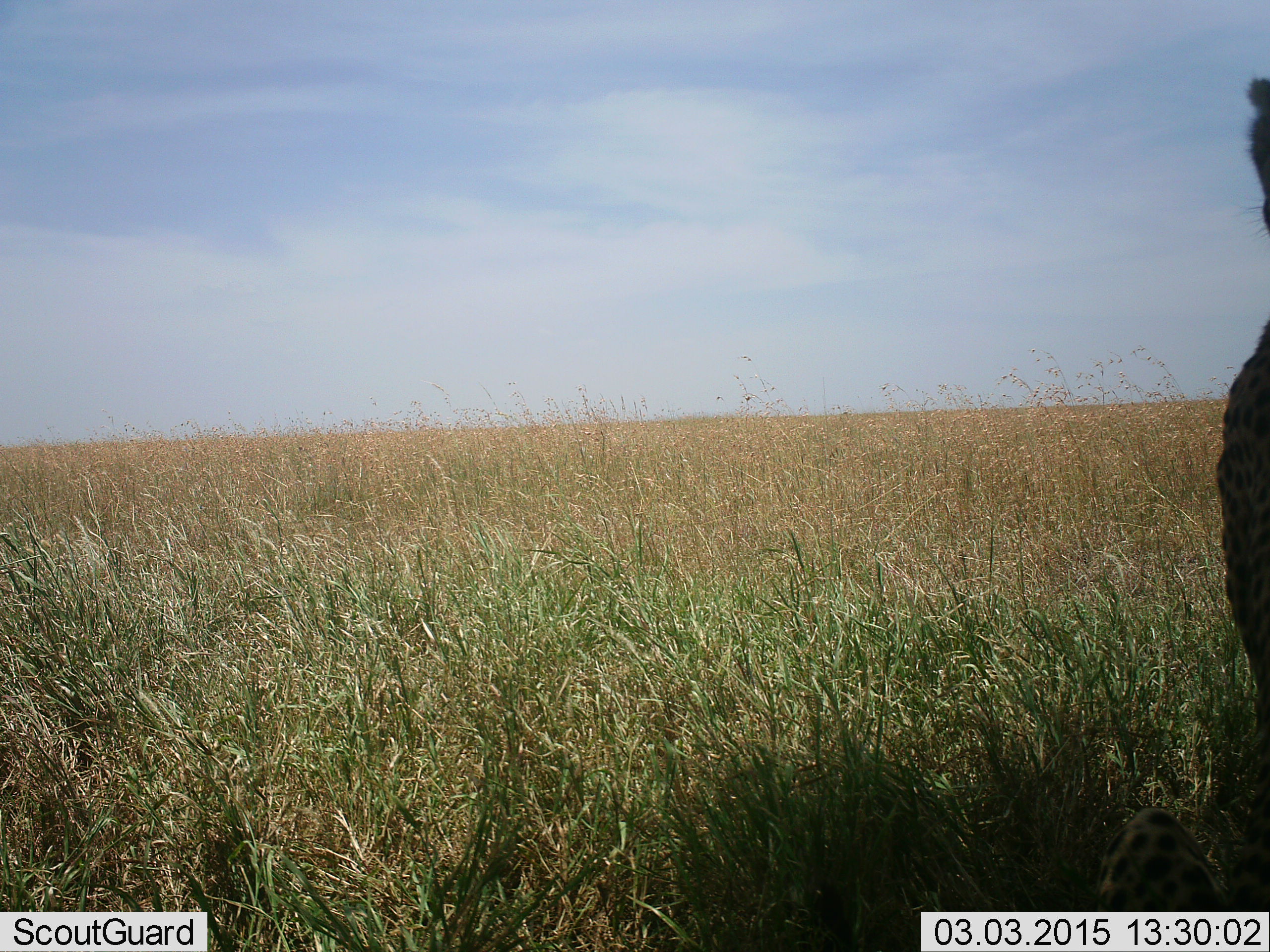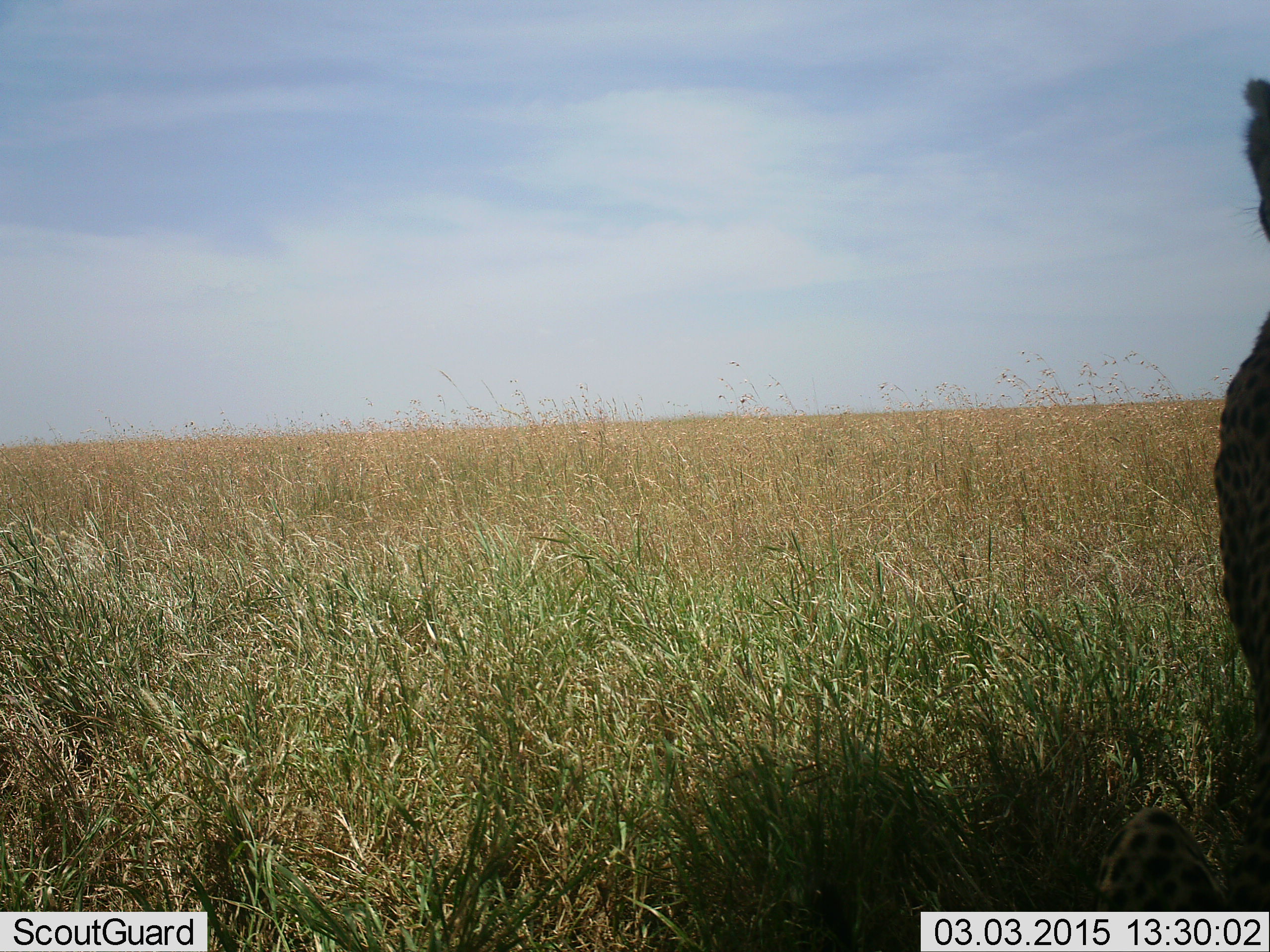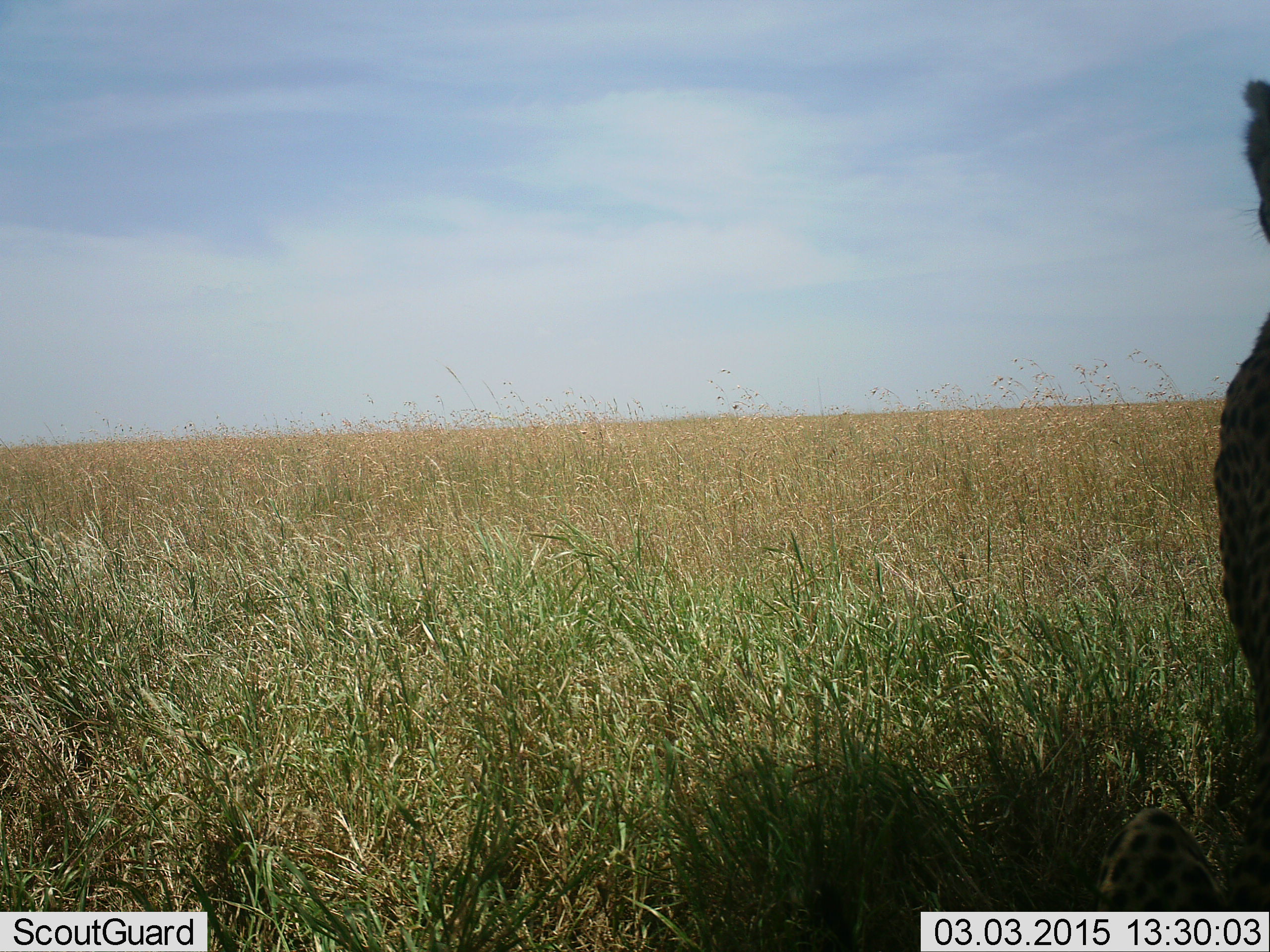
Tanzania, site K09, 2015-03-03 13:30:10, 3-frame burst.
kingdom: Animalia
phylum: Chordata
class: Mammalia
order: Carnivora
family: Felidae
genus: Acinonyx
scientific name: Acinonyx jubatus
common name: cheetah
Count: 1.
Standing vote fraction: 43%.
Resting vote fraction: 57%.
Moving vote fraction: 0%.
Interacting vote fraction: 0%.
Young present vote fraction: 0%.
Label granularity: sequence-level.